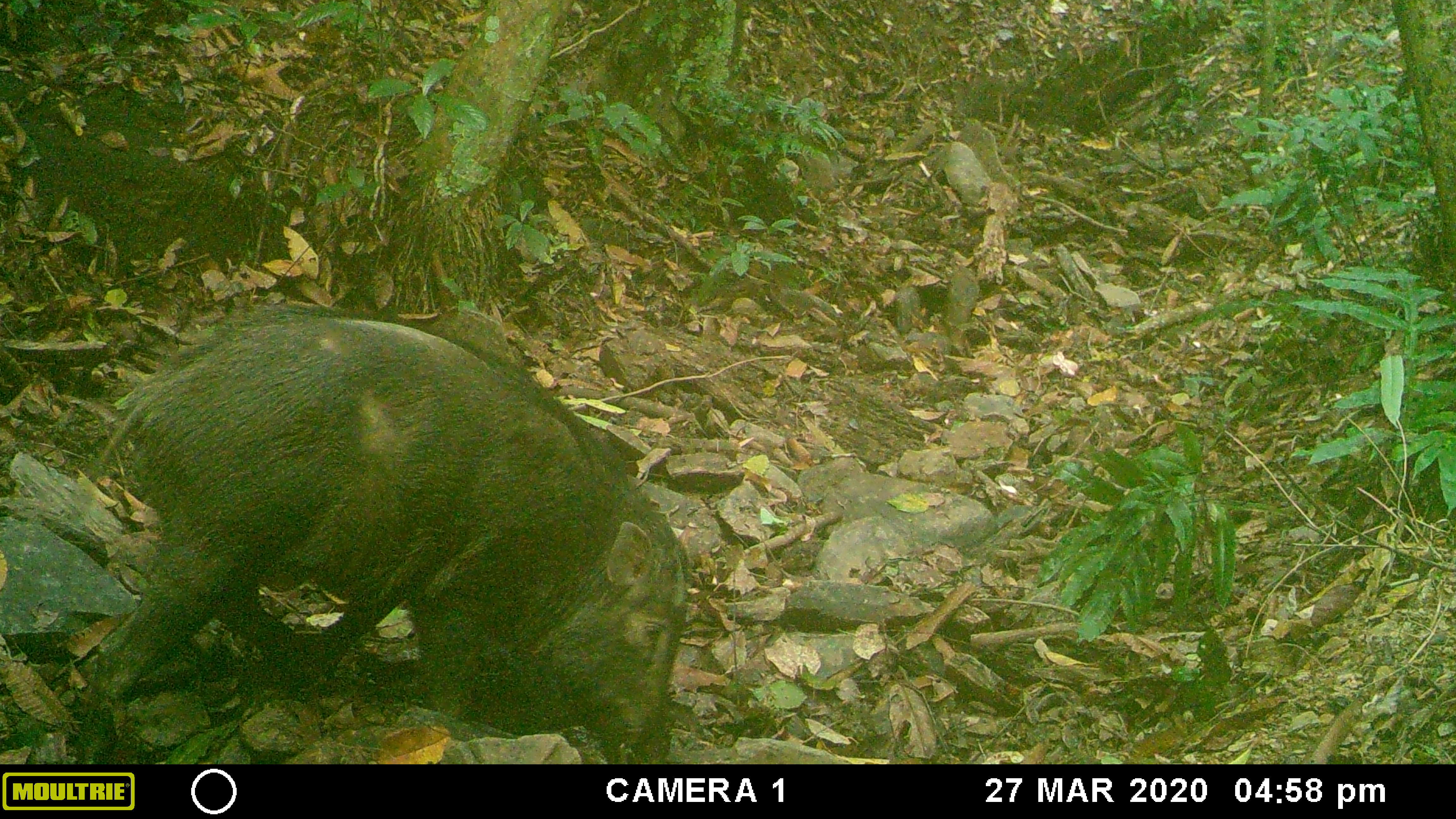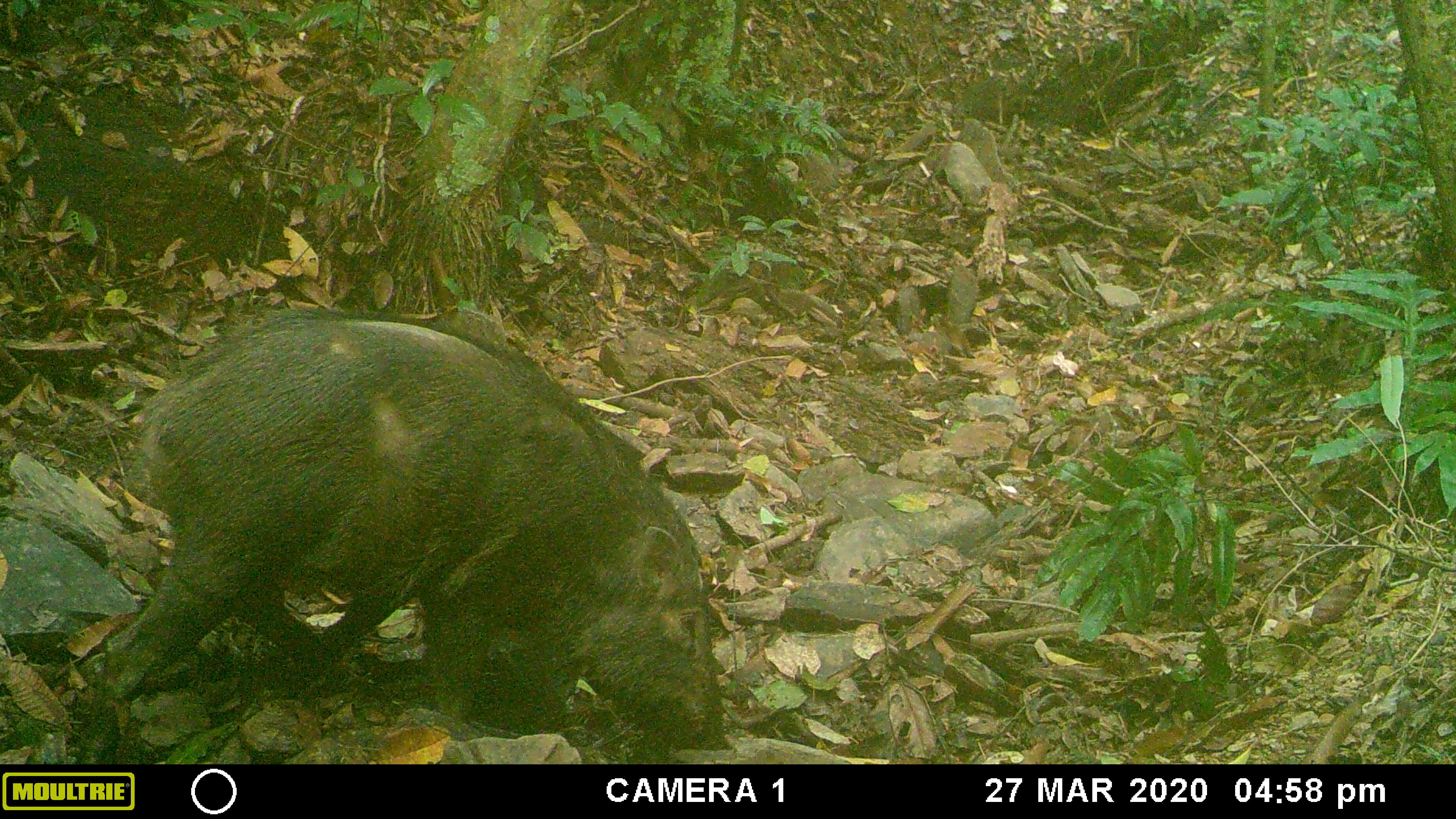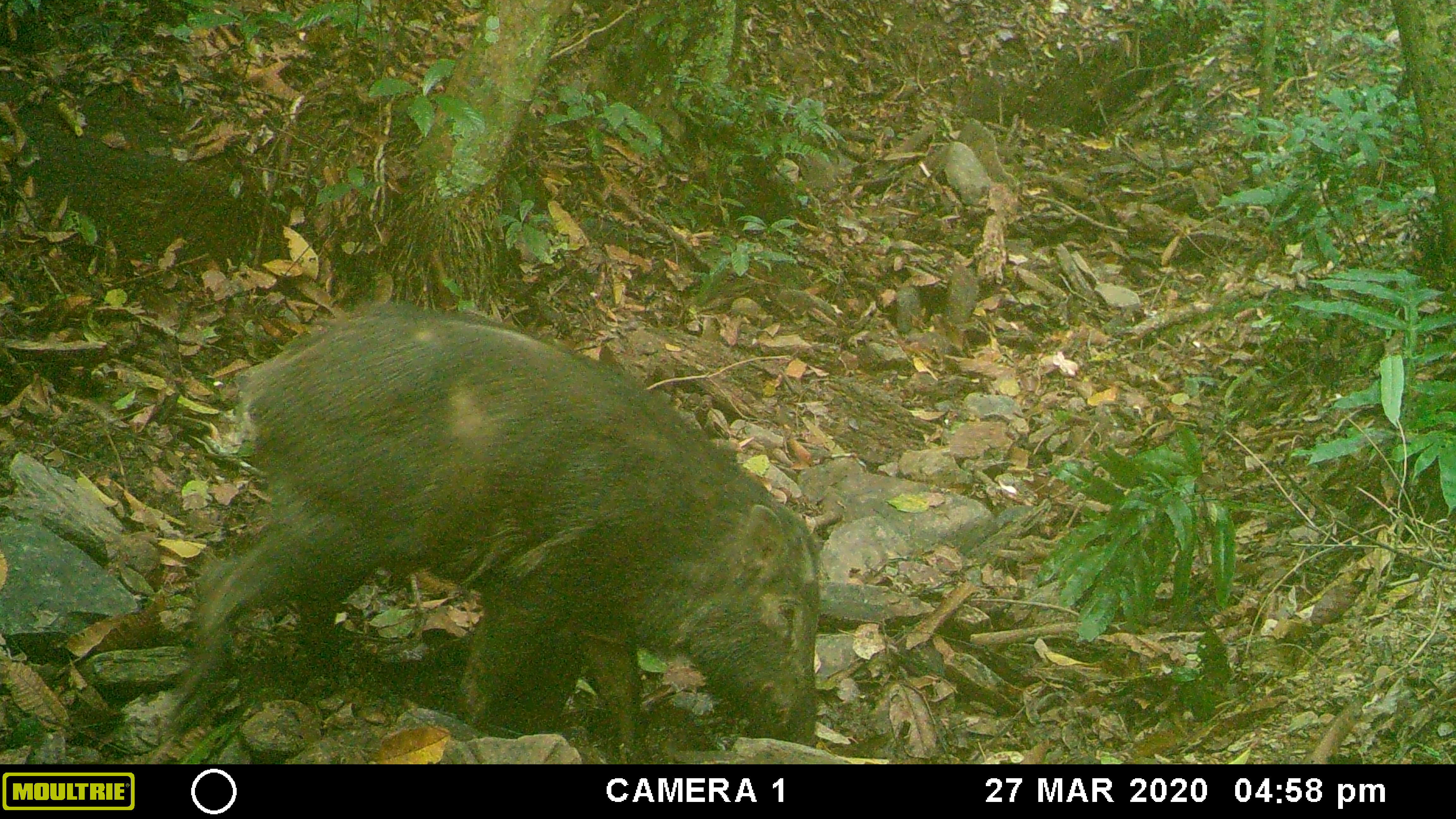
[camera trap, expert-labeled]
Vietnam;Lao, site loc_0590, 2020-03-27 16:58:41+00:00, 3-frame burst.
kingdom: Animalia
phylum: Chordata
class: Mammalia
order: Artiodactyla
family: Suidae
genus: Sus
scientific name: Sus scrofa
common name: eurasian wild pig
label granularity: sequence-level